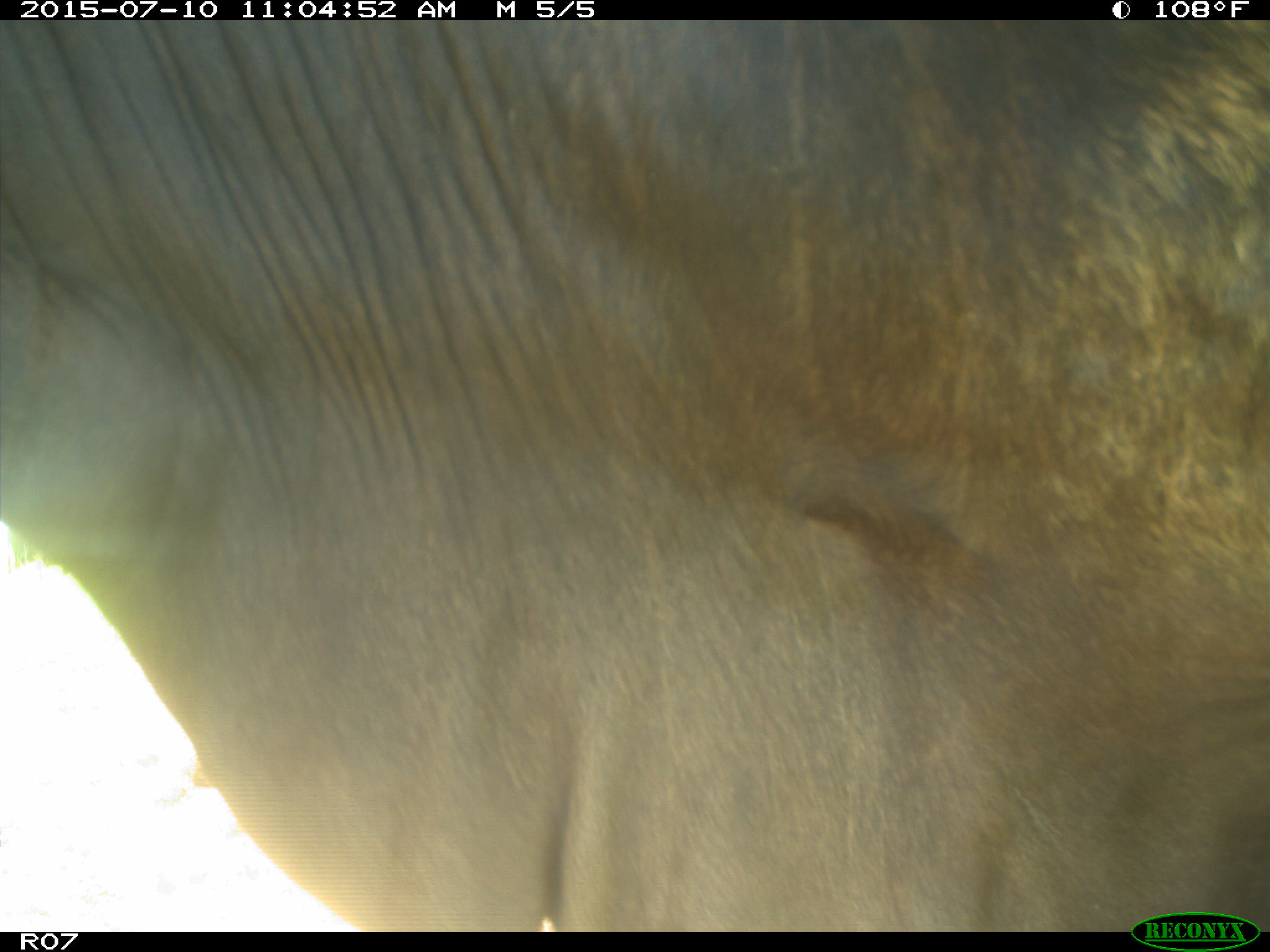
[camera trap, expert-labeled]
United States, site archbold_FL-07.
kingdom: Animalia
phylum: Chordata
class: Mammalia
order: Artiodactyla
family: Bovidae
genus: Bos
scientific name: Bos taurus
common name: domestic cow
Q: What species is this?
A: Bos taurus (domestic cow).